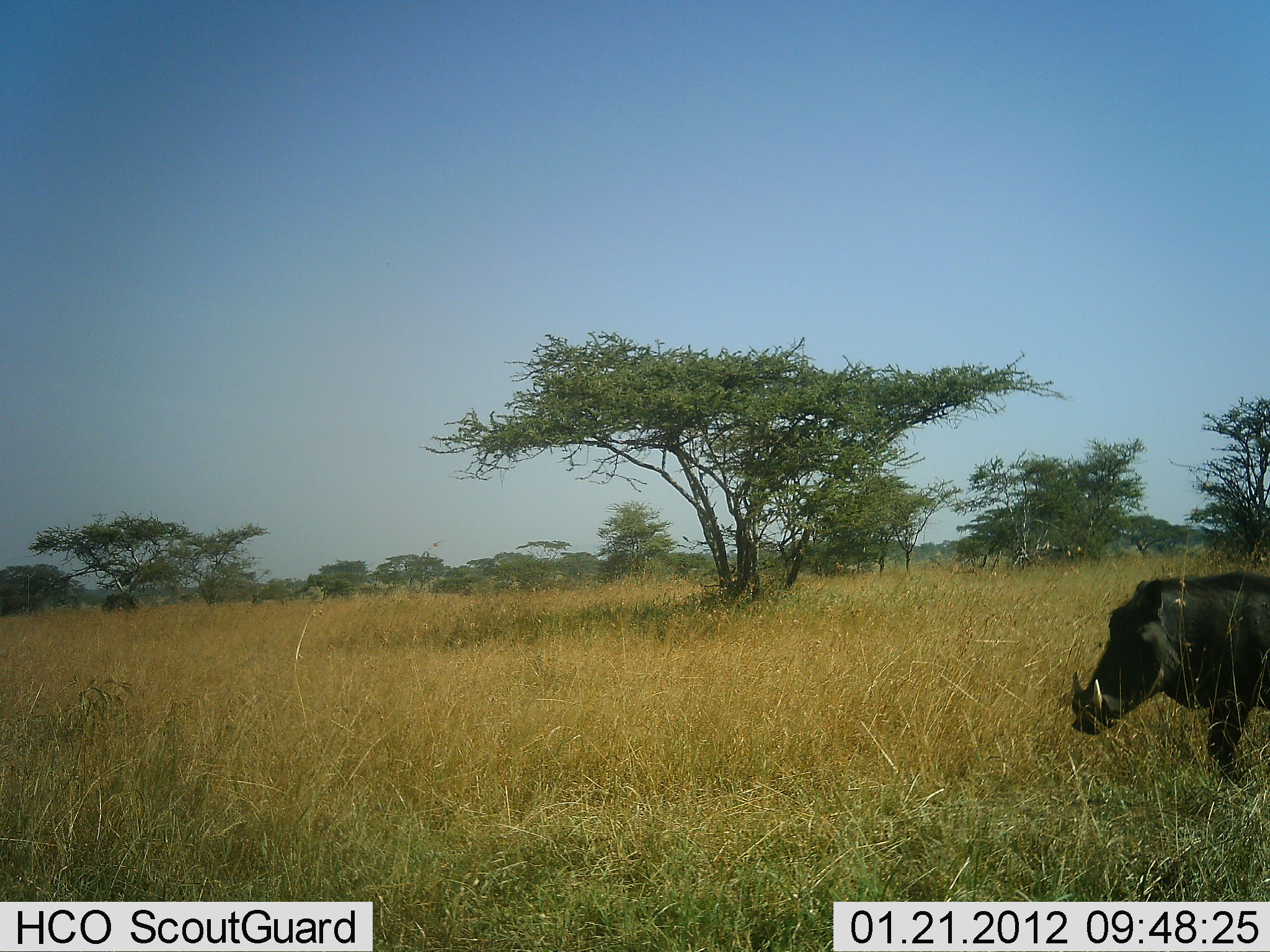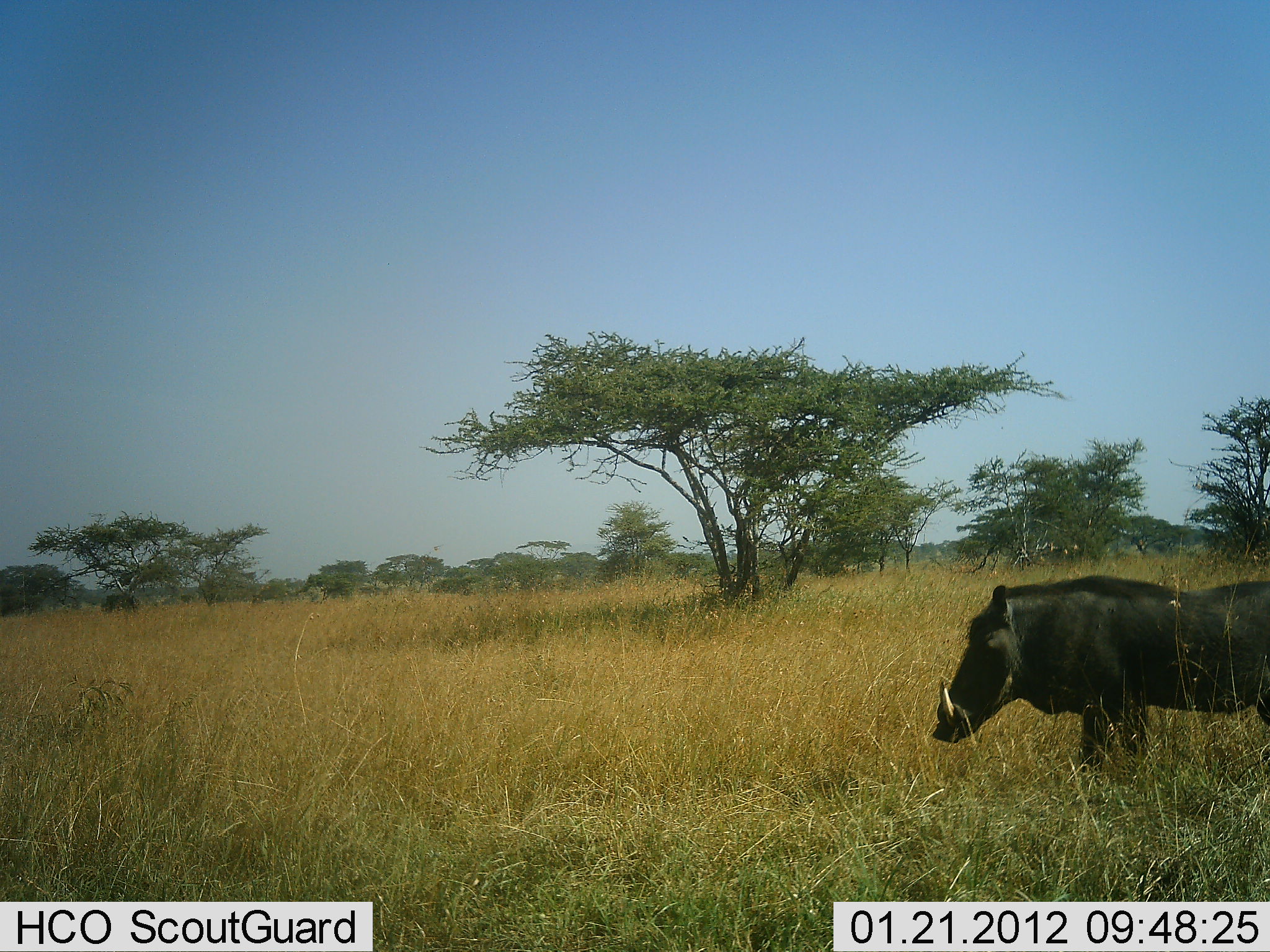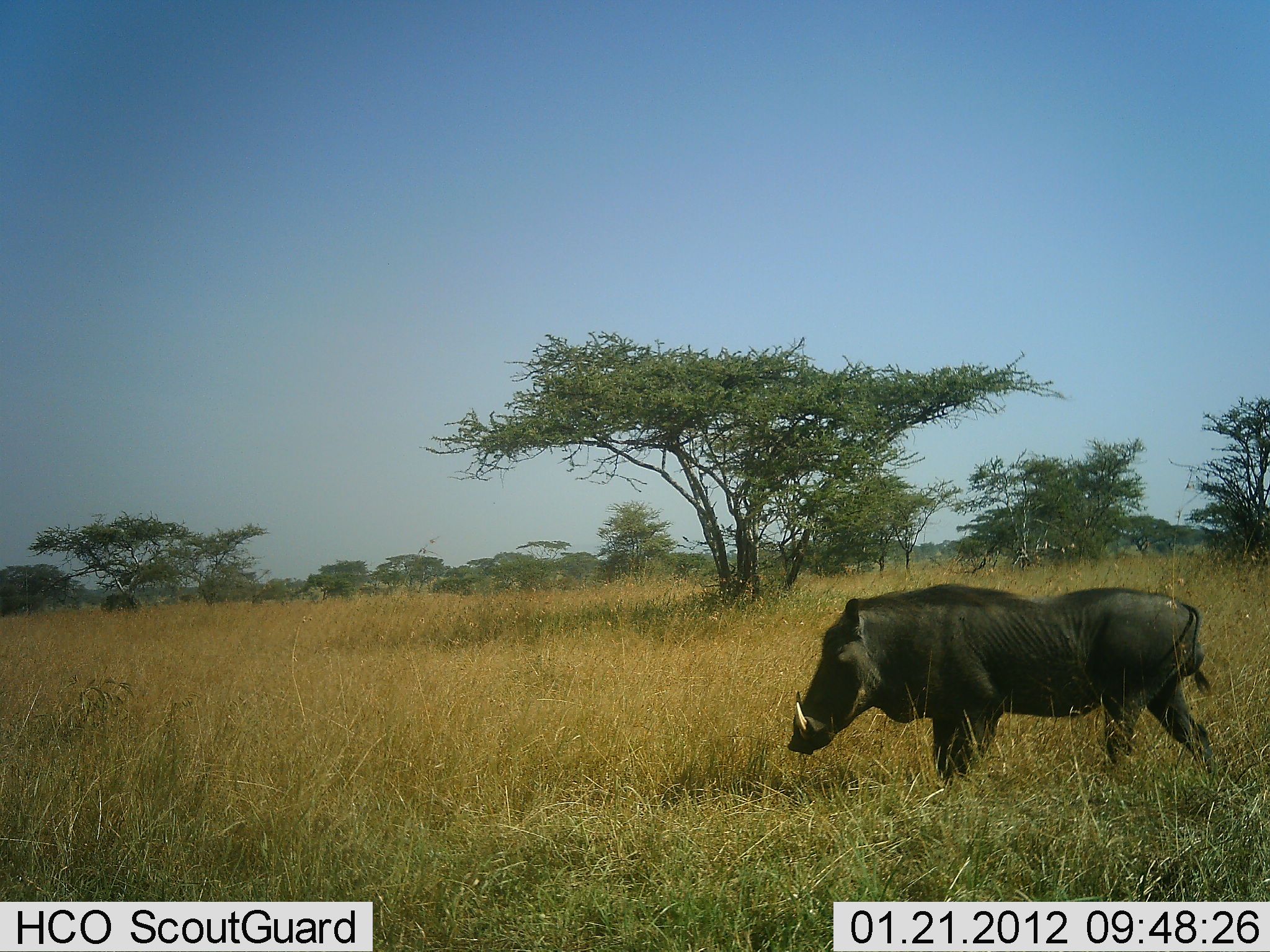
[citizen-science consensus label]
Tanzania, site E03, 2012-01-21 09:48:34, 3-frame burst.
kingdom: Animalia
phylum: Chordata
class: Mammalia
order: Artiodactyla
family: Suidae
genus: Phacochoerus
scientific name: Phacochoerus africanus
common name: warthog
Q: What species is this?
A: Warthog (Phacochoerus africanus).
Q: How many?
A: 1.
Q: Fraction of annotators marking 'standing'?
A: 6%.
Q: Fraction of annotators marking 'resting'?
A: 0%.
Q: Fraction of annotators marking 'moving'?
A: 97%.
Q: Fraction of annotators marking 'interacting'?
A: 0%.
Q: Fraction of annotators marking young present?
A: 0%.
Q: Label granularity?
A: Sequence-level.